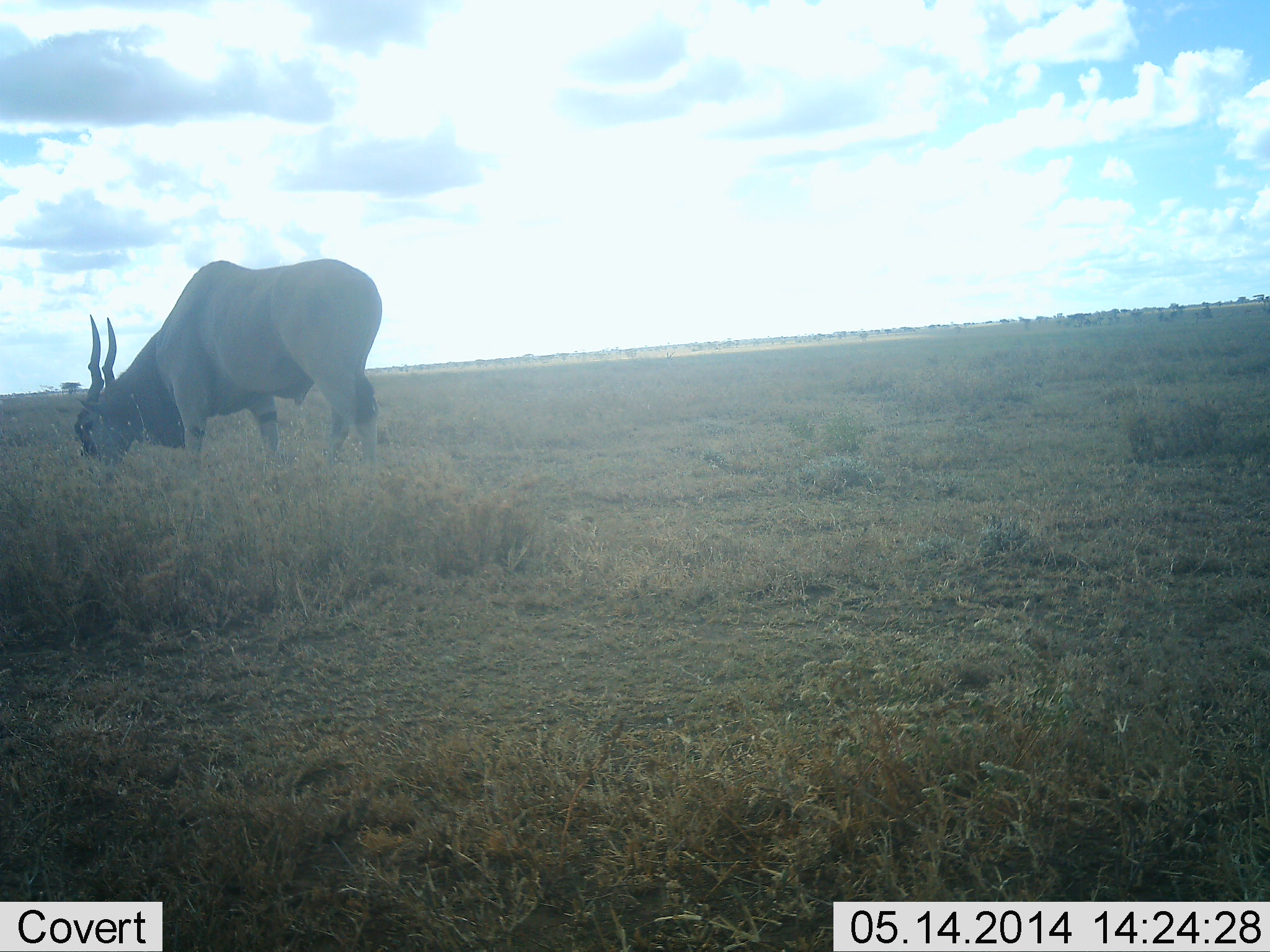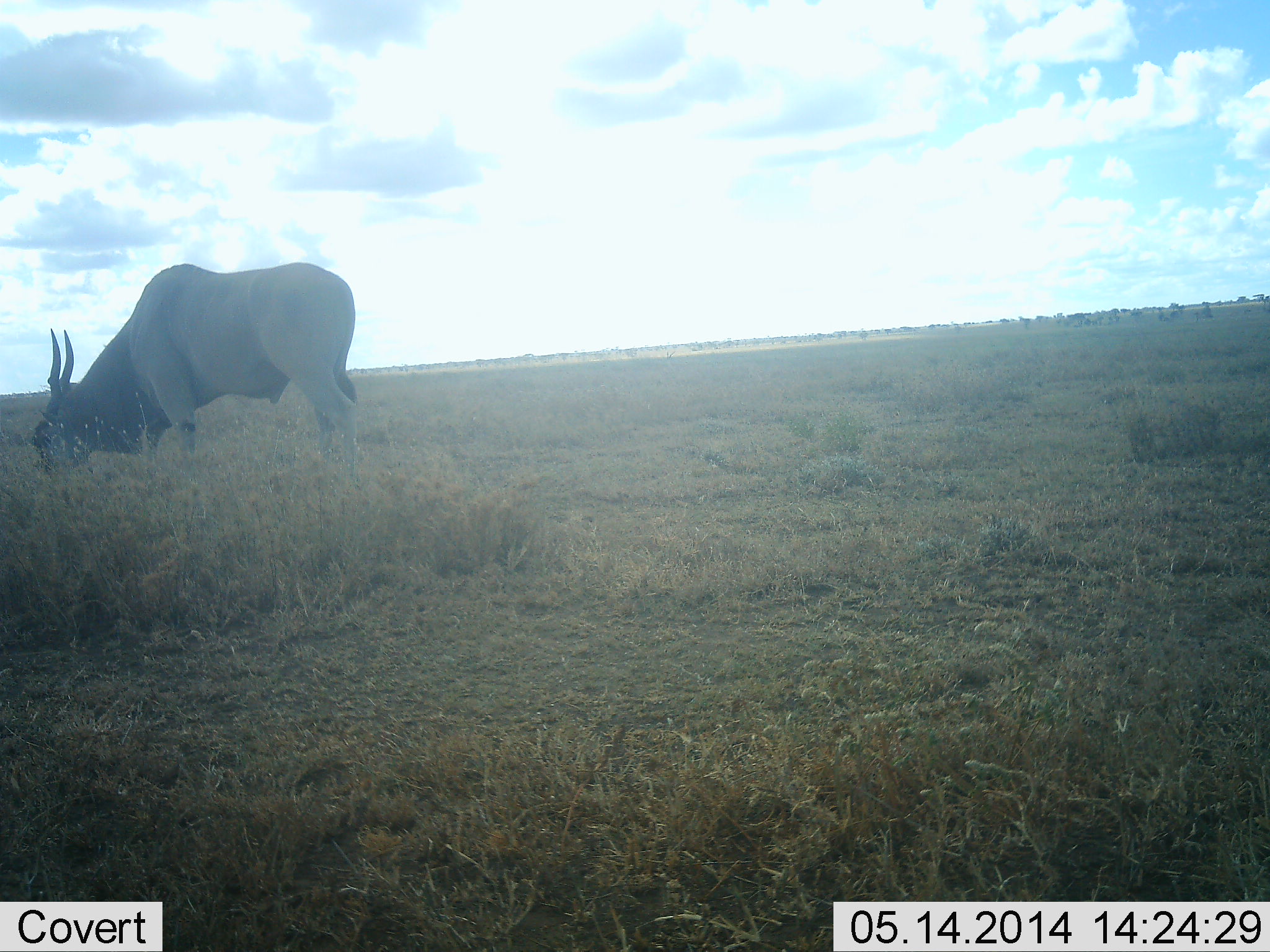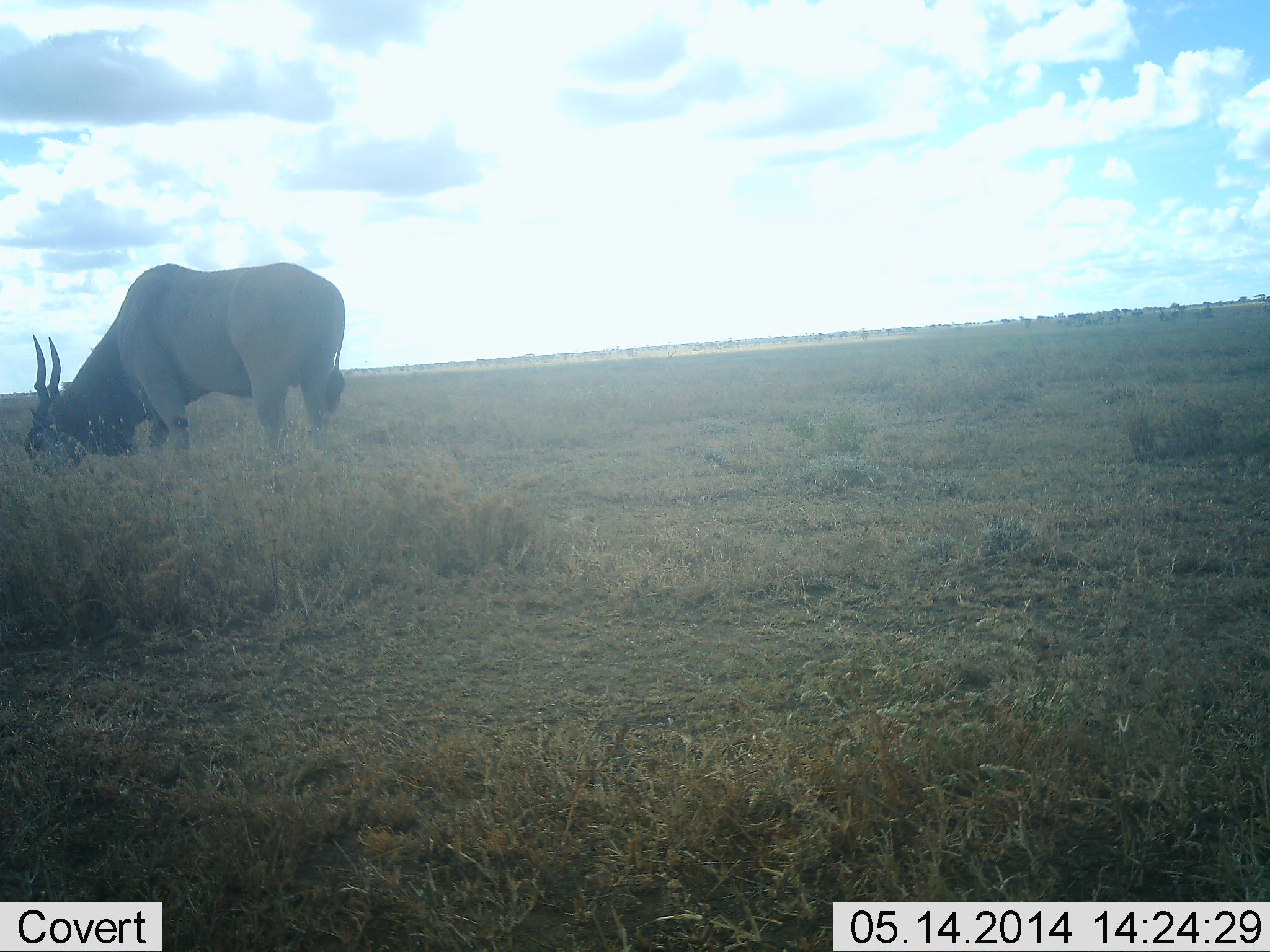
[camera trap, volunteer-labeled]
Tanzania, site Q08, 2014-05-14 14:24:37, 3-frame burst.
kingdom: Animalia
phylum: Chordata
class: Mammalia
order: Artiodactyla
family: Bovidae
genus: Tragelaphus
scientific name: Tragelaphus oryx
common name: eland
Eland (Tragelaphus oryx), count 1. Behavior (volunteer vote fractions): standing 10%, resting 0%, moving 20%, interacting 0%. Young present (vote fraction): 0%. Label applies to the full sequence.